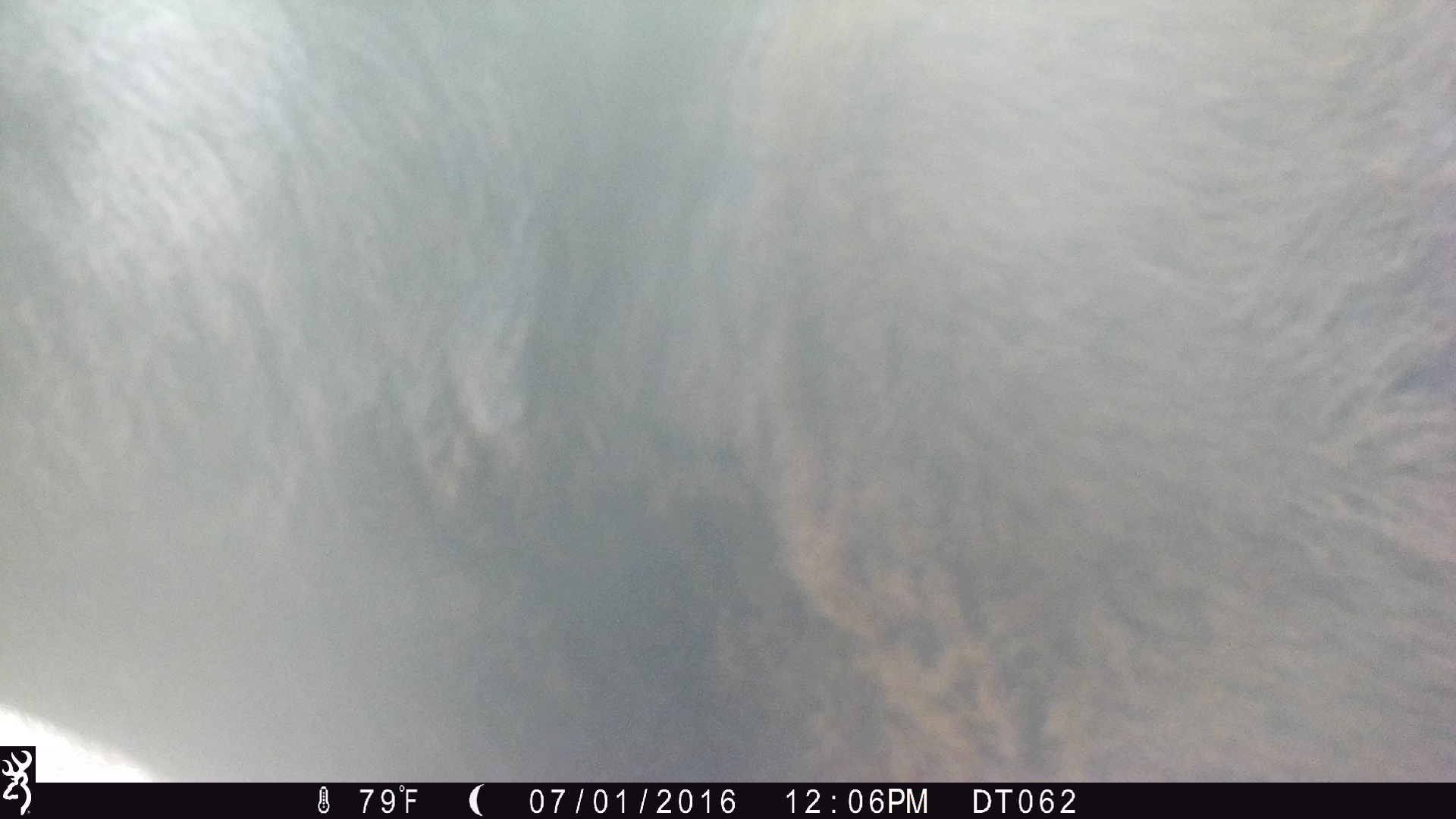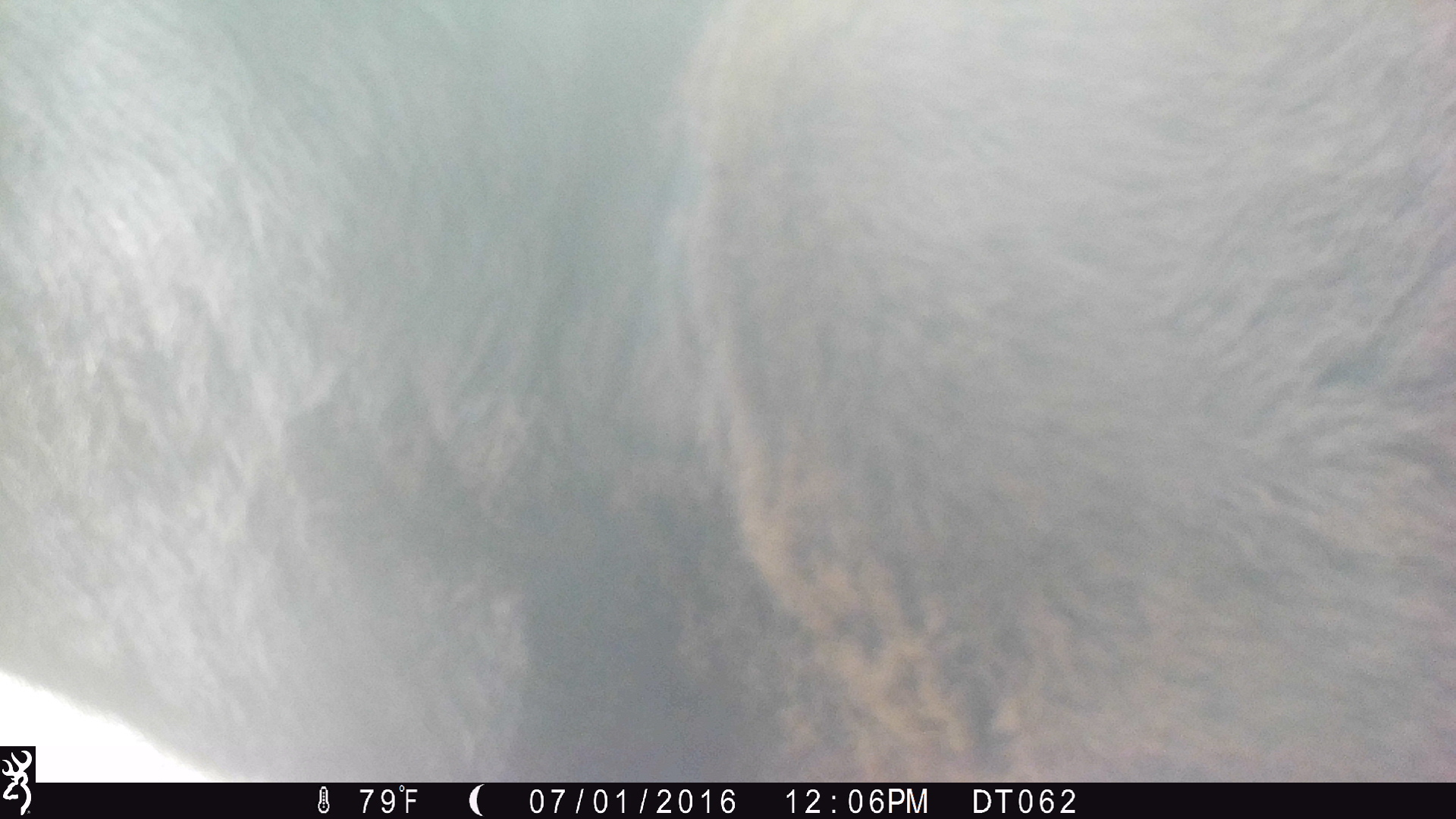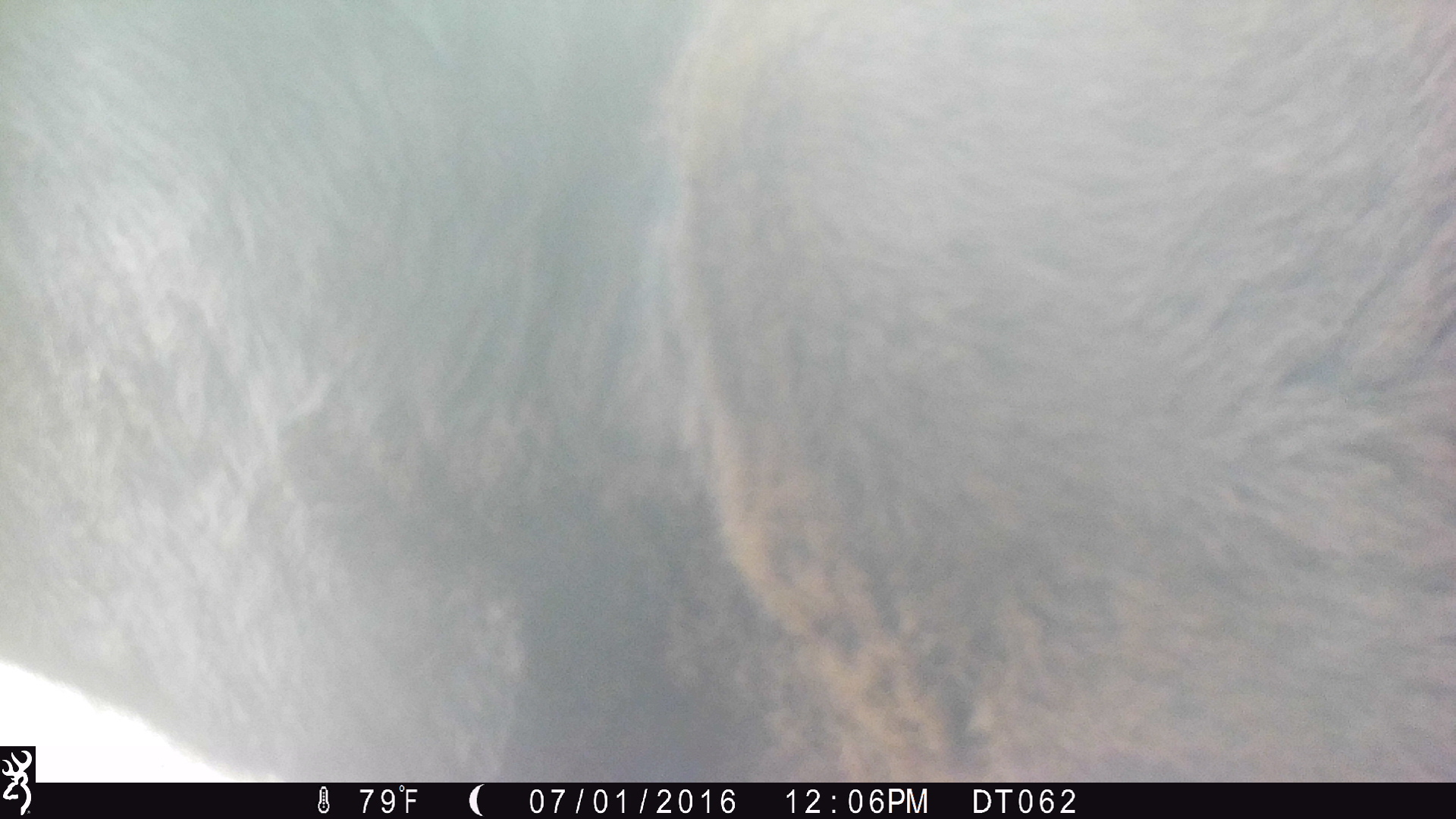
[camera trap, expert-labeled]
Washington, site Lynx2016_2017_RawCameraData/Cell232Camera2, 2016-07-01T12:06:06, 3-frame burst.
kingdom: Animalia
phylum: Chordata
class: Mammalia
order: Artiodactyla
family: Bovidae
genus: Bos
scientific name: Bos taurus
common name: domestic cattle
Domestic cattle (Bos taurus). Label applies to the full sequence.